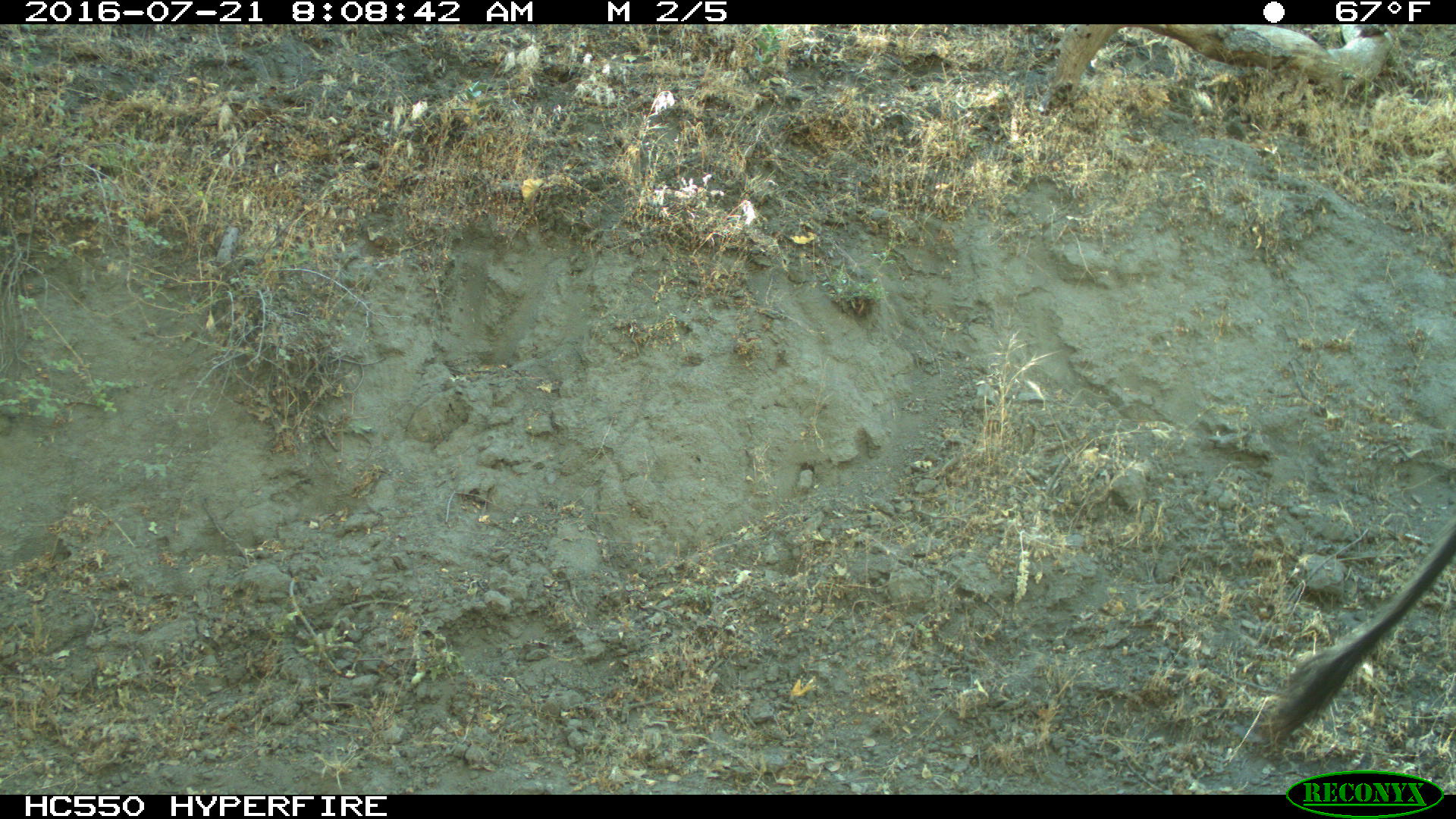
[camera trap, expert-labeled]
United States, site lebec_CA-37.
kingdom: Animalia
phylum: Chordata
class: Mammalia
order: Artiodactyla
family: Bovidae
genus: Bos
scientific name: Bos taurus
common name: domestic cow